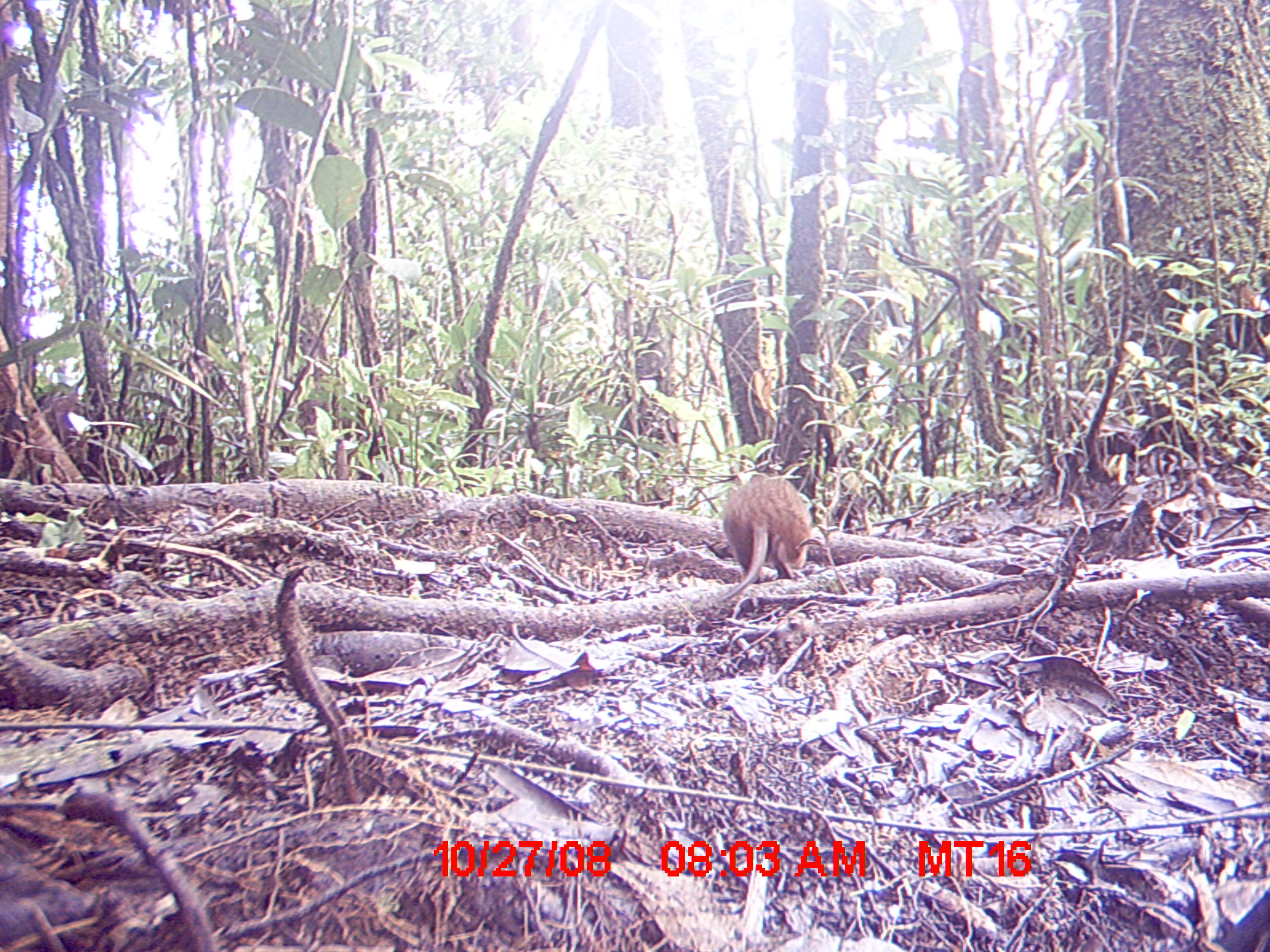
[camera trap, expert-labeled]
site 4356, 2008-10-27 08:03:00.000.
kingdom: Animalia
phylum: Chordata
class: Mammalia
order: Rodentia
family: Nesomyidae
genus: Nesomys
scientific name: Nesomys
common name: nesomys rodents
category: nesomys sp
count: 1